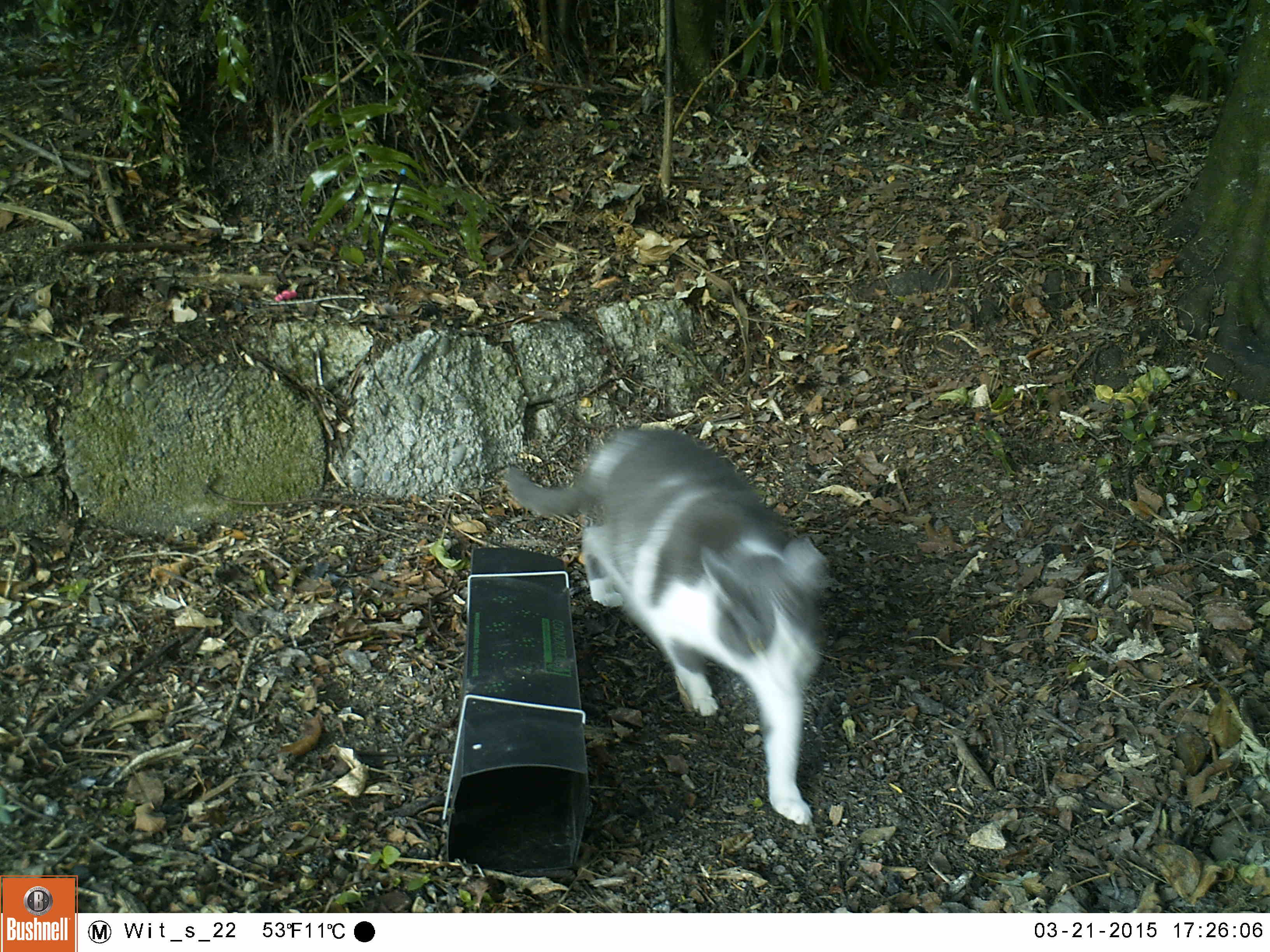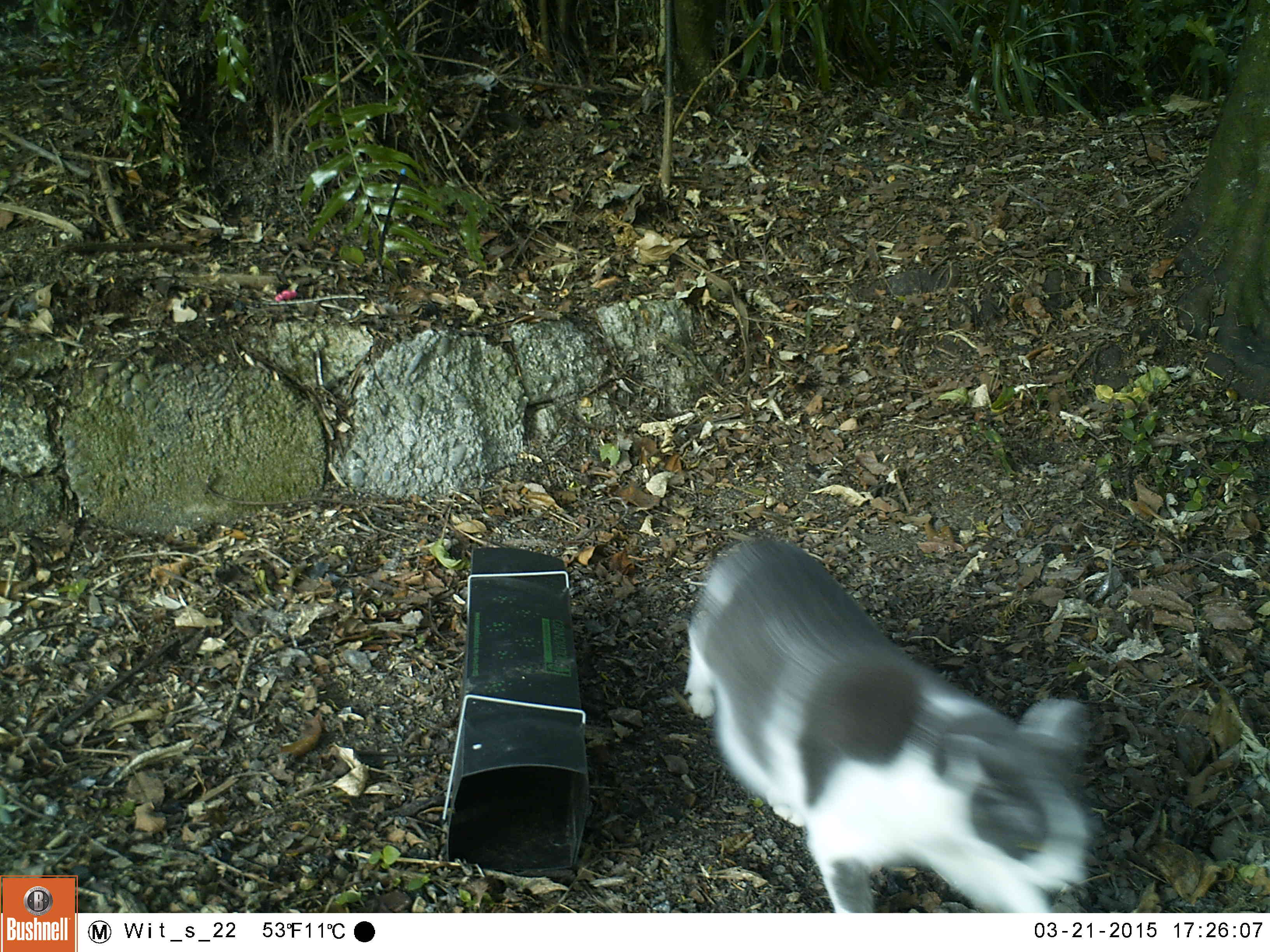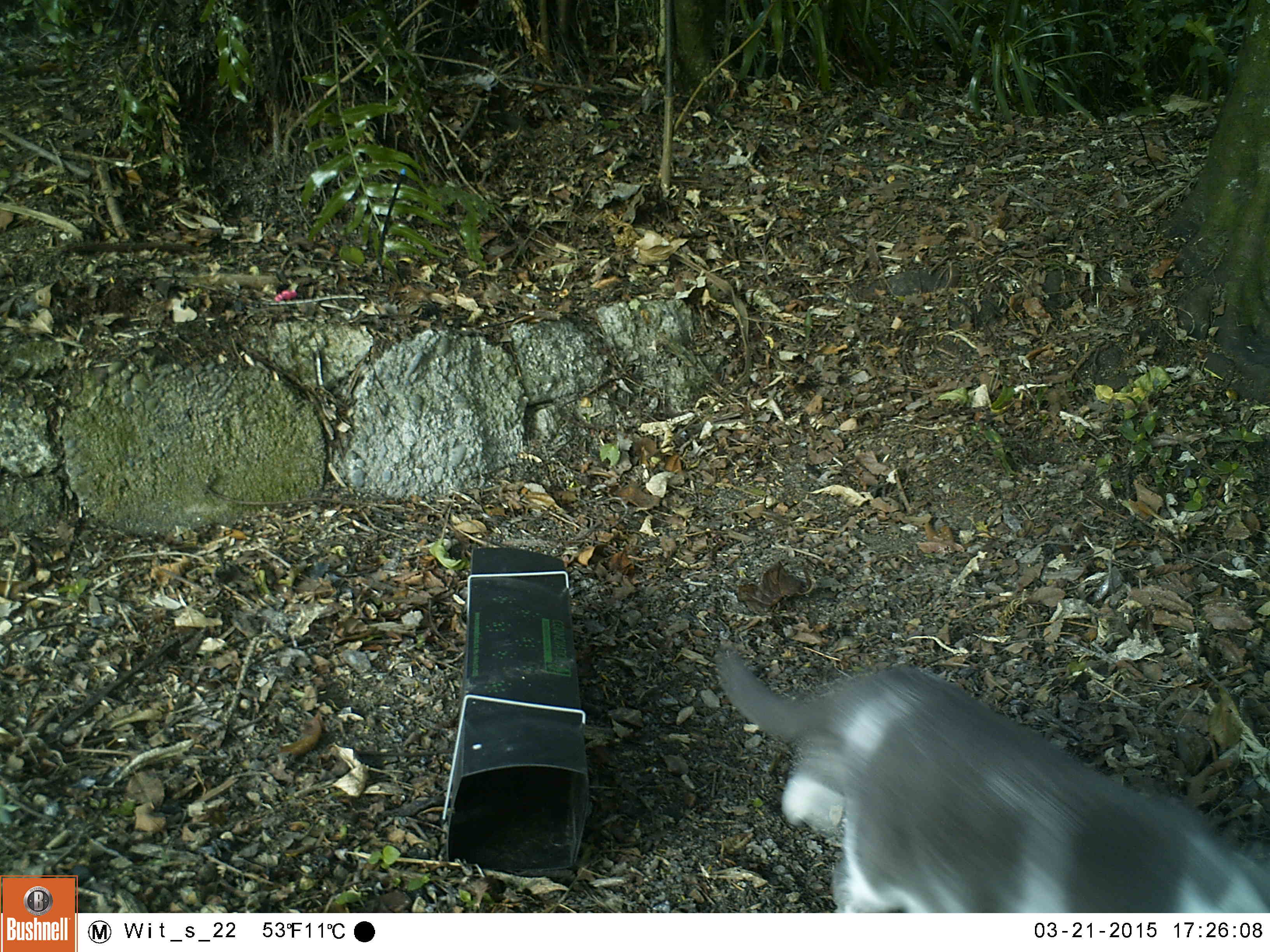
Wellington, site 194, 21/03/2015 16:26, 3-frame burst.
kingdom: Animalia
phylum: Chordata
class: Mammalia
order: Carnivora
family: Felidae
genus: Felis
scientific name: Felis catus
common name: cat